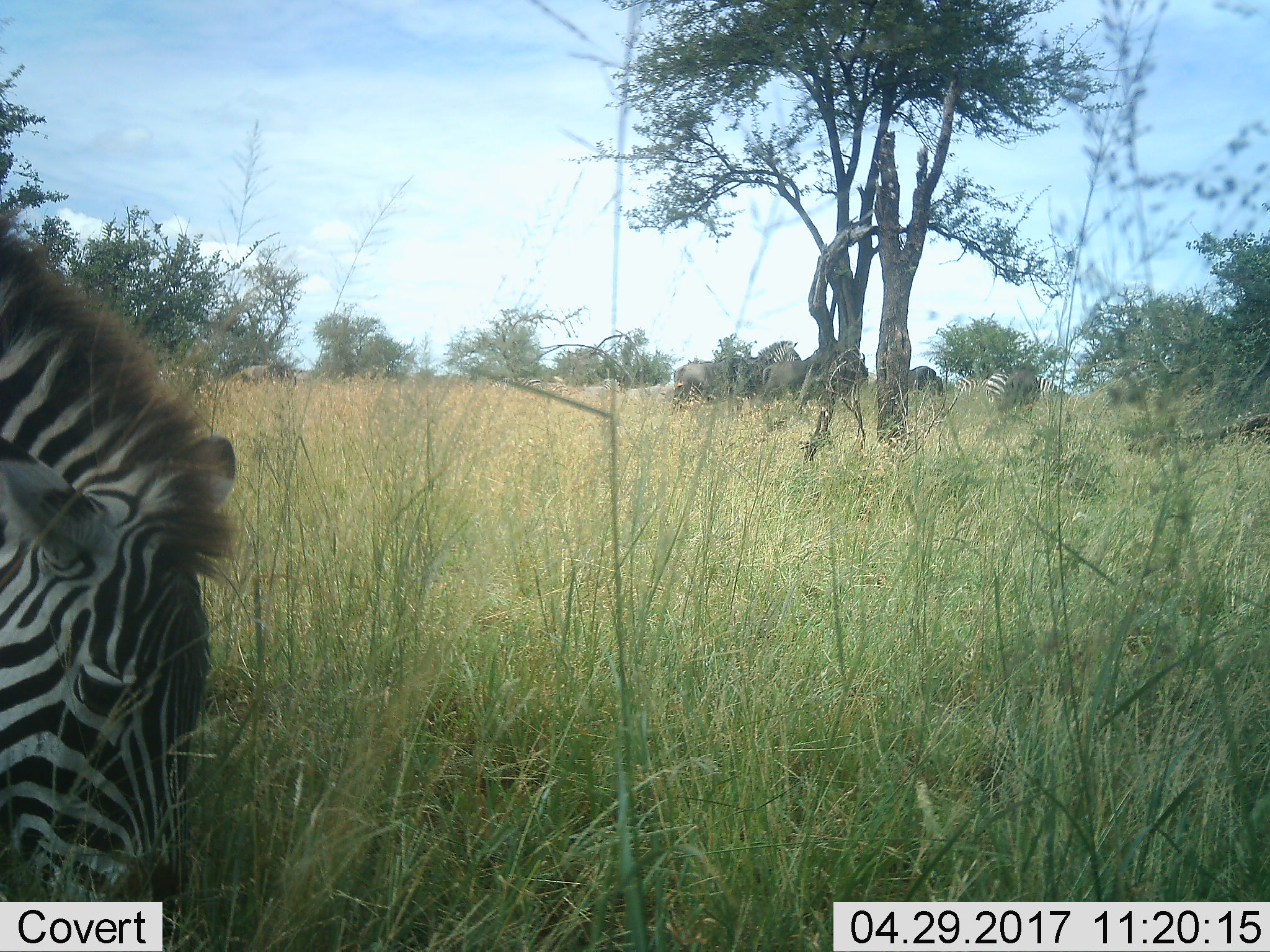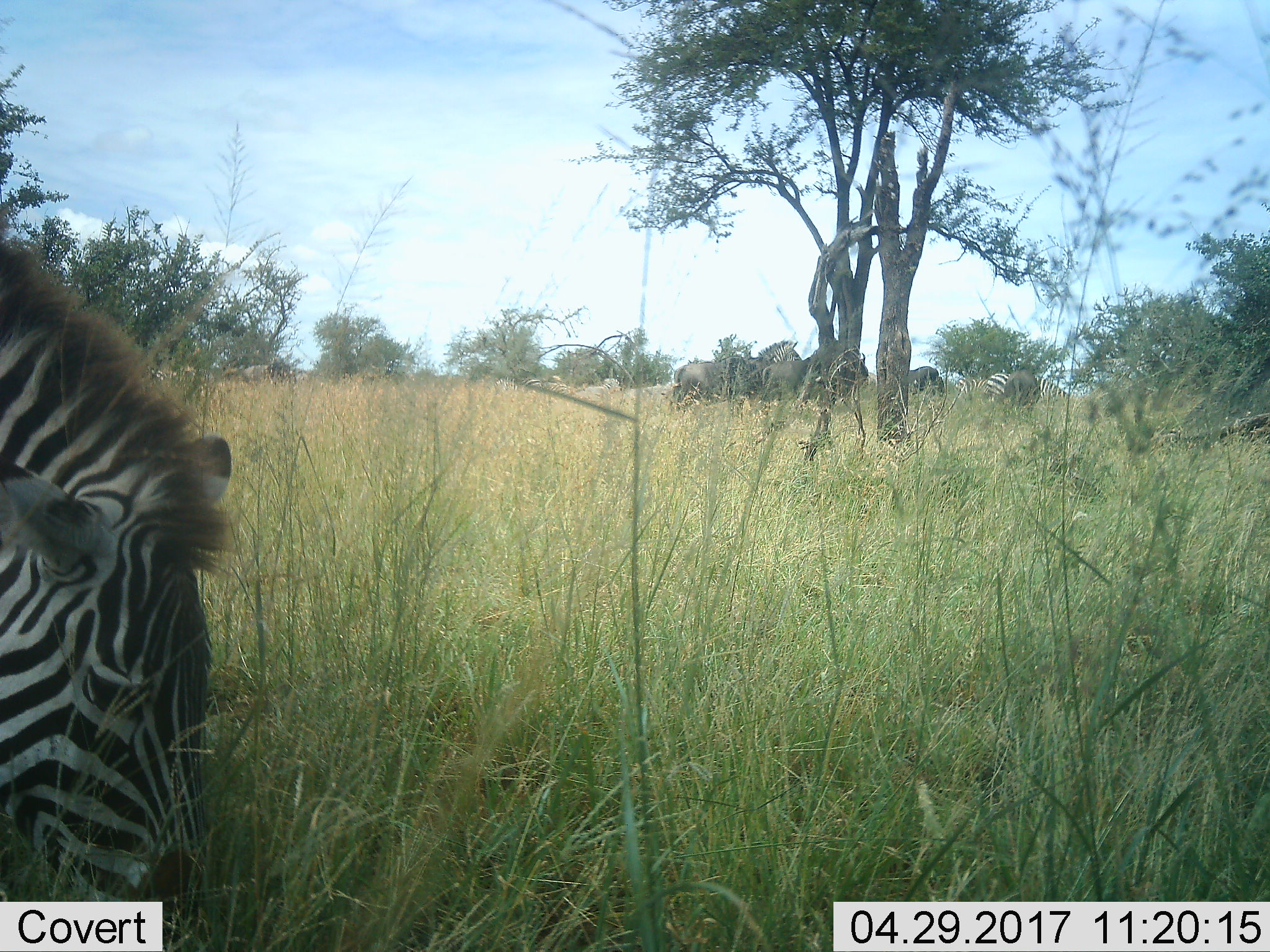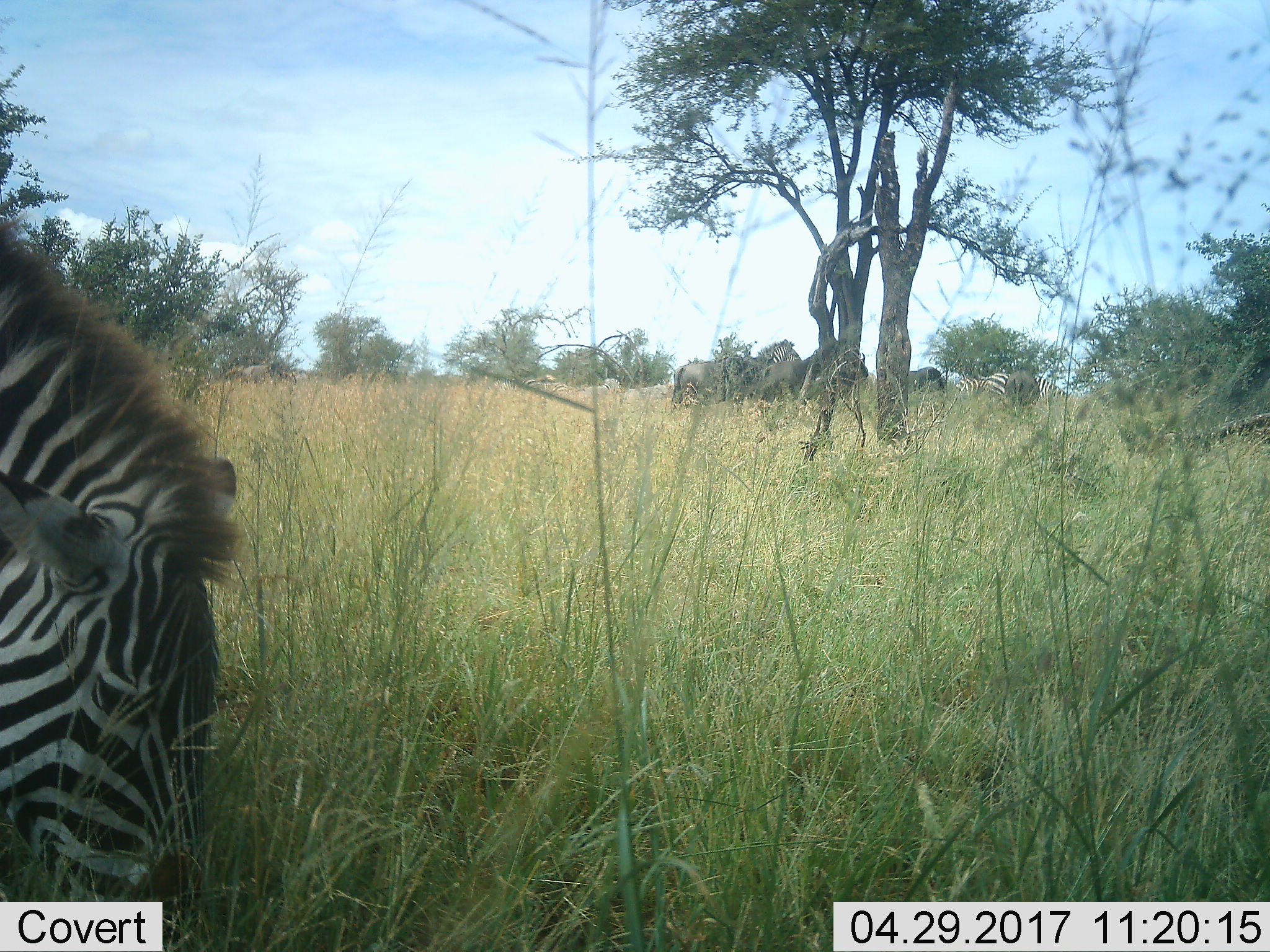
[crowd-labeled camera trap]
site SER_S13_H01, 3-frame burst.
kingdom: Animalia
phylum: Chordata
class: Mammalia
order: Perissodactyla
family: Equidae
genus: Equus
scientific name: Equus quagga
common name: plains zebra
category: zebraplains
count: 4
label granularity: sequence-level